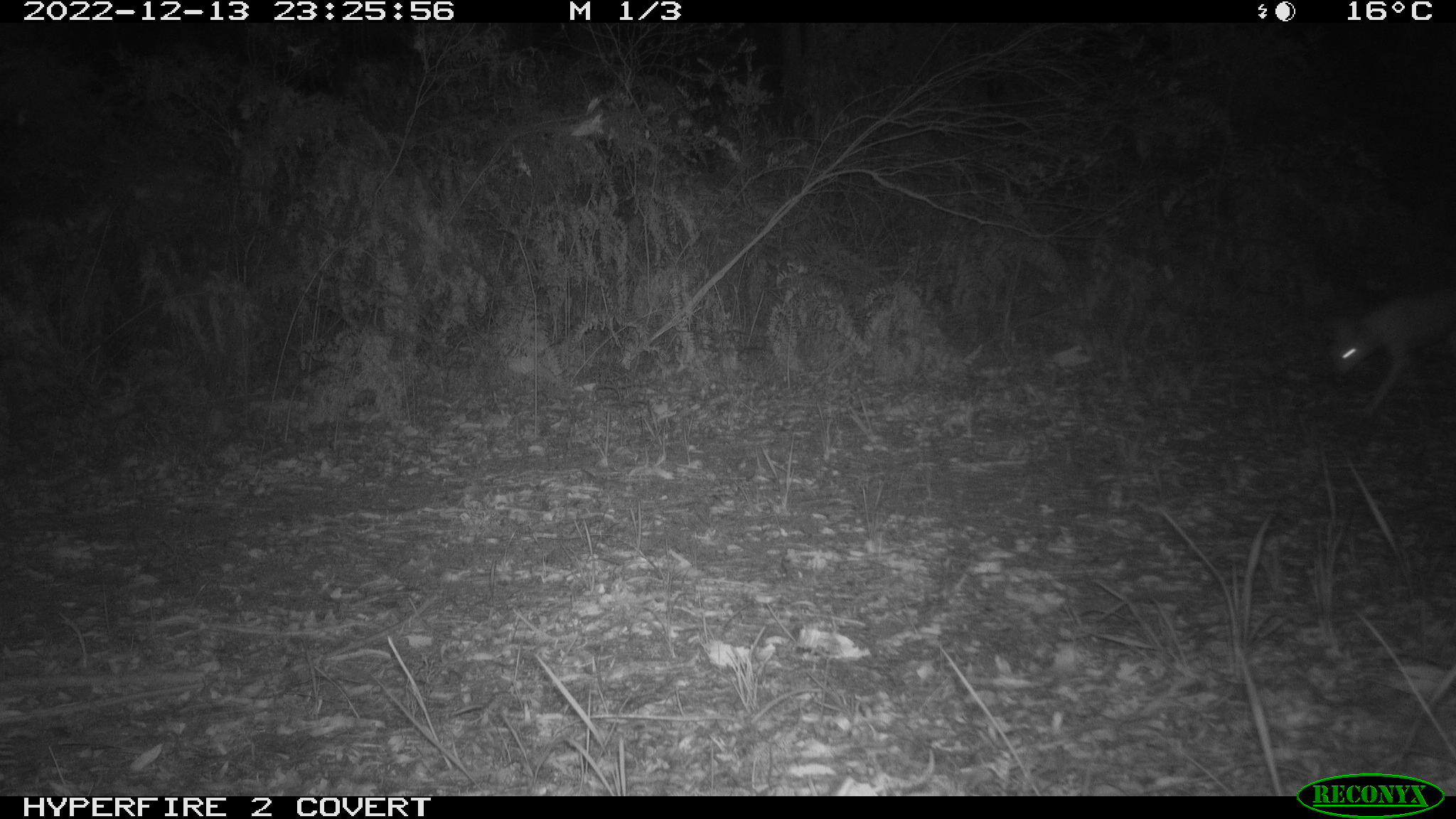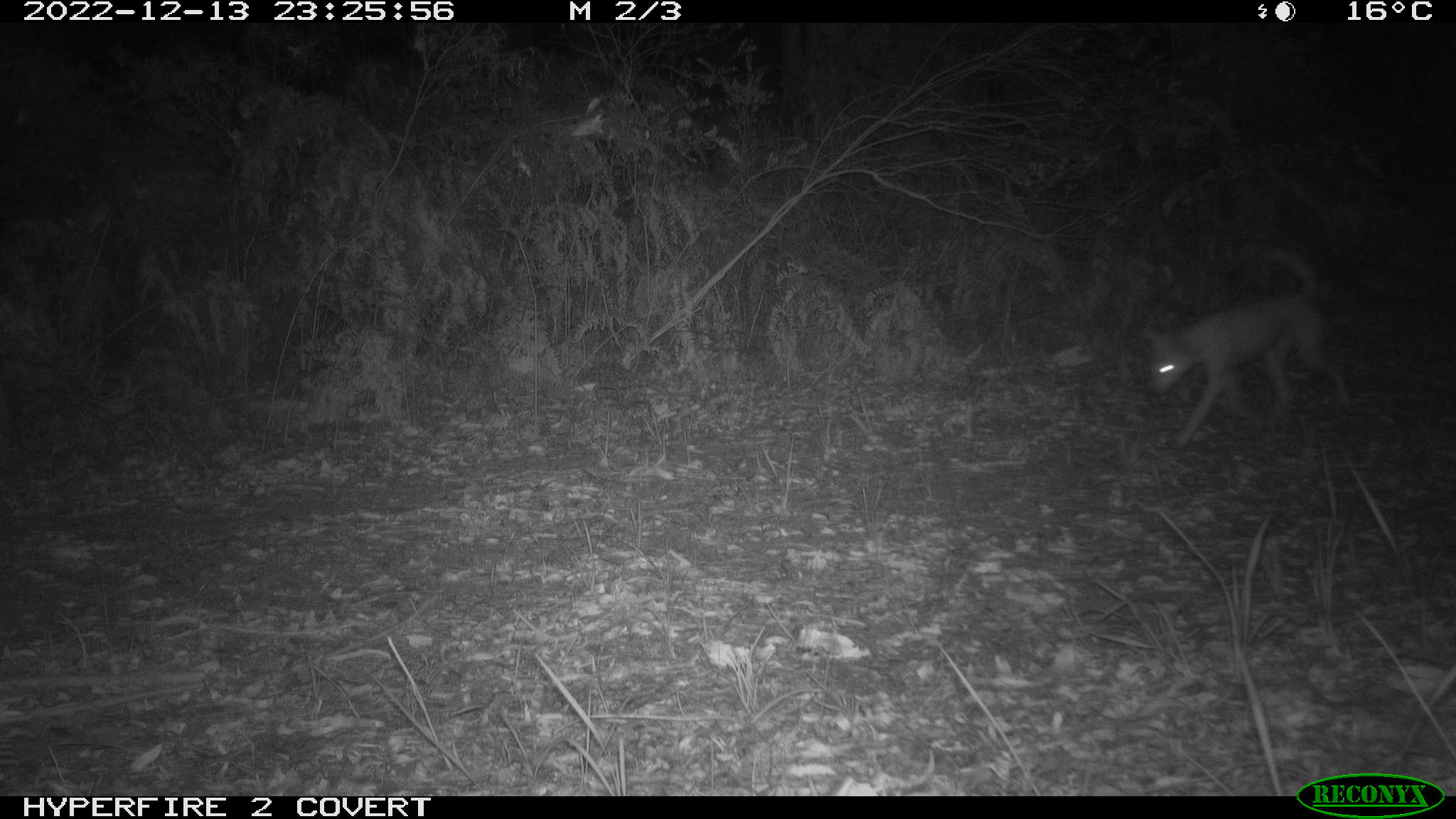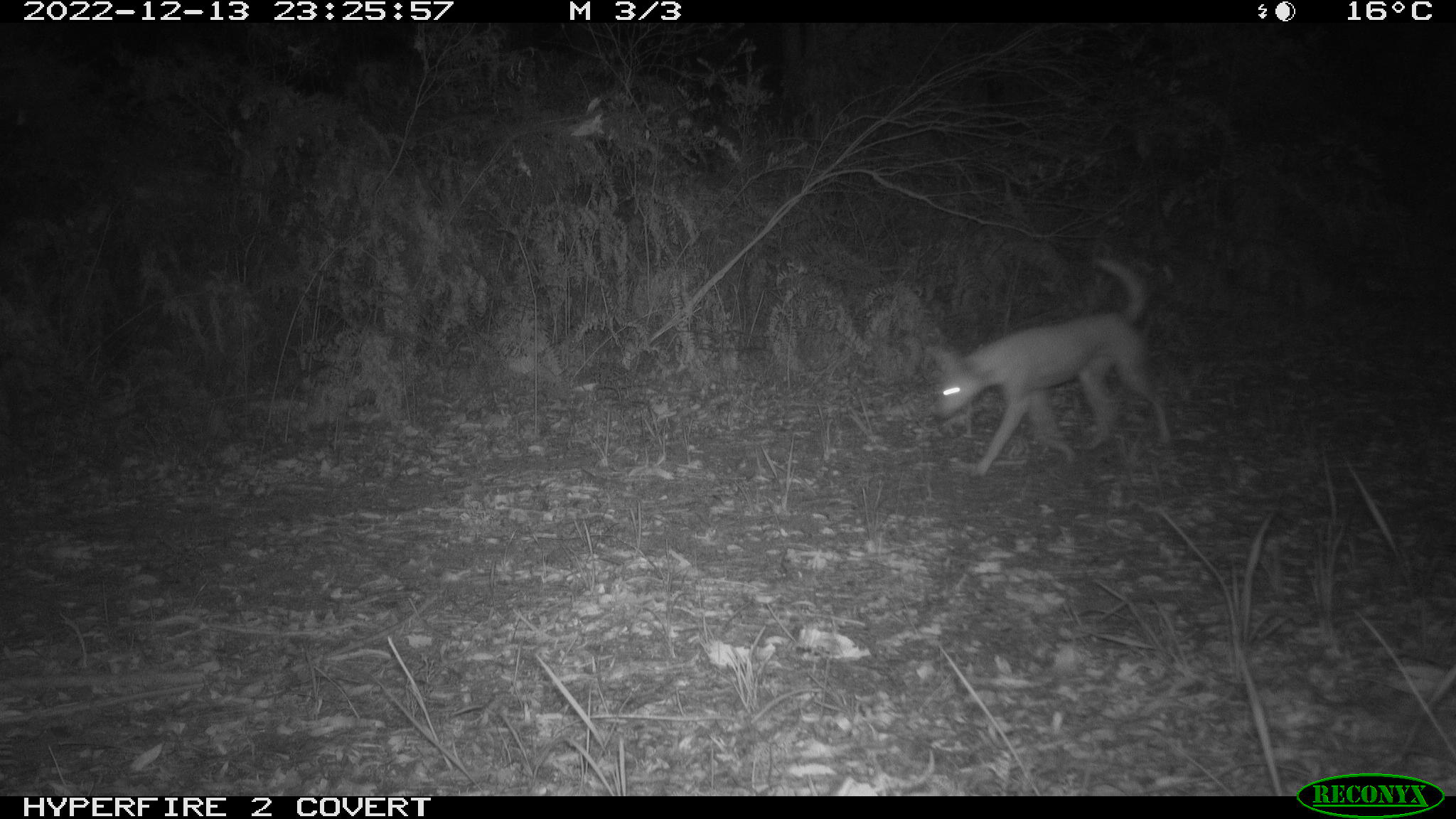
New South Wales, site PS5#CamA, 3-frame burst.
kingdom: Animalia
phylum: Chordata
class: Mammalia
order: Carnivora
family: Canidae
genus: Canis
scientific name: Canis familiaris dingo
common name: dingo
Dingo (Canis familiaris dingo).